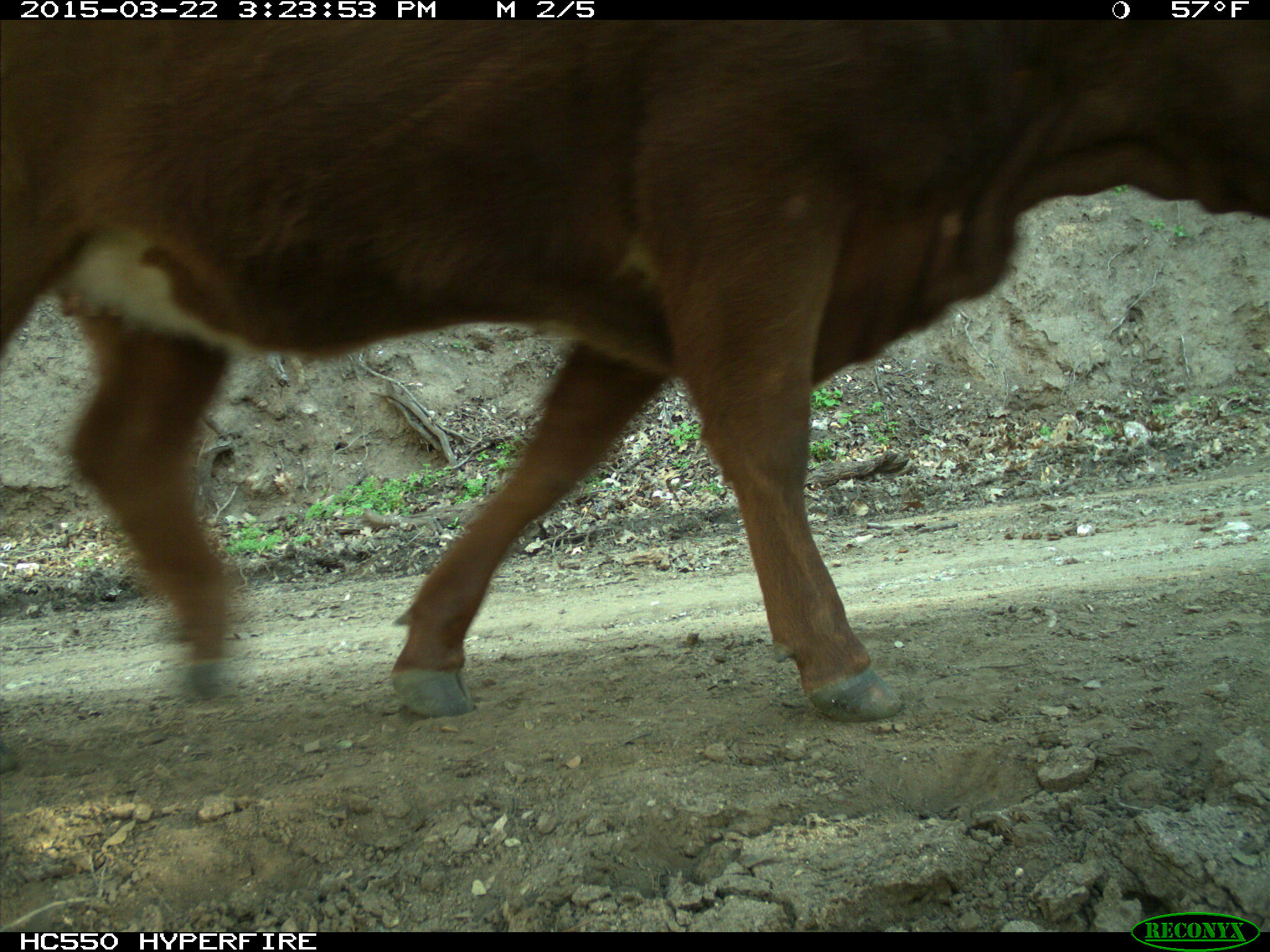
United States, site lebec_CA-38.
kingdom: Animalia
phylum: Chordata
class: Mammalia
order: Artiodactyla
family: Bovidae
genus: Bos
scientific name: Bos taurus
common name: domestic cow